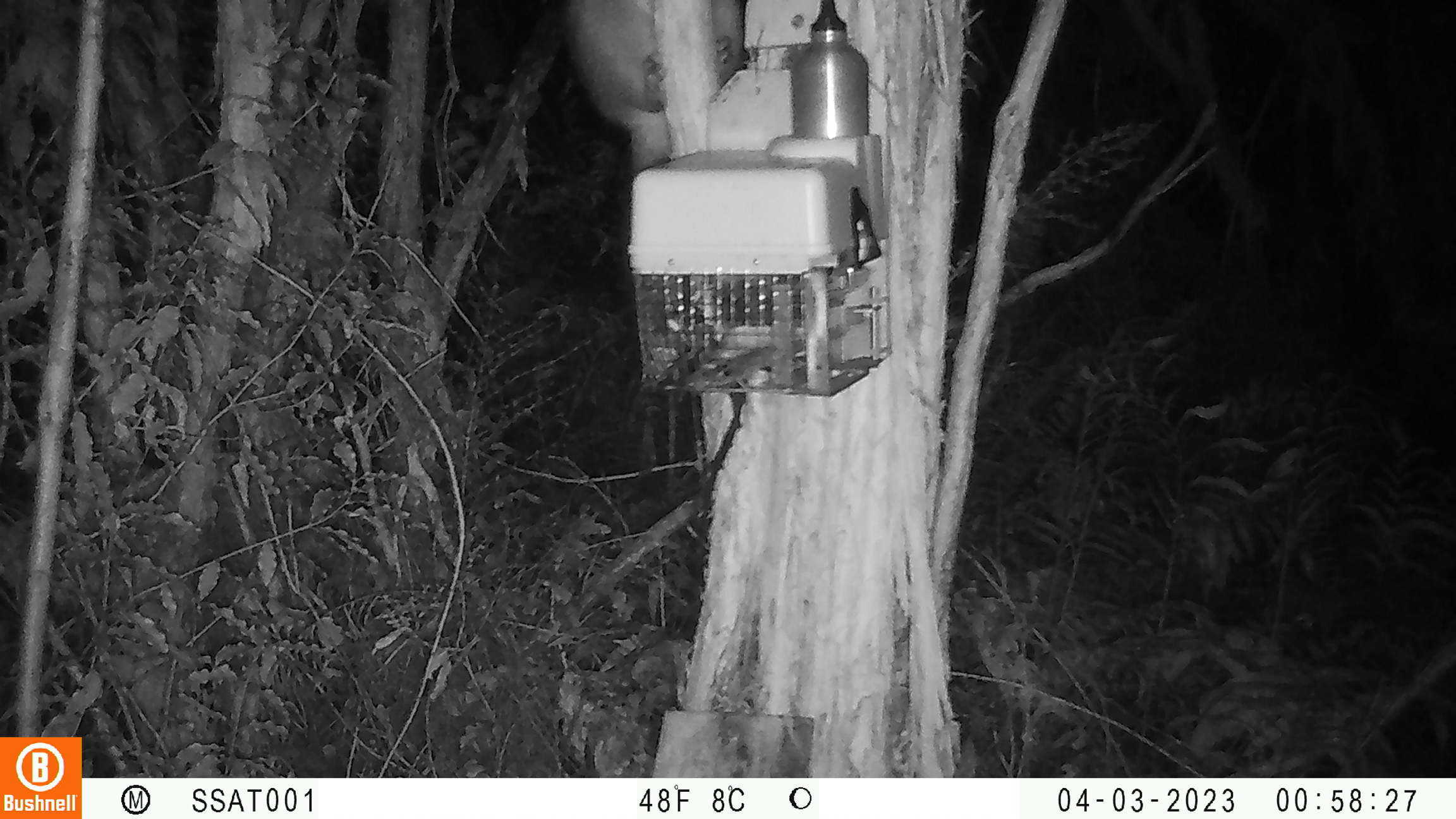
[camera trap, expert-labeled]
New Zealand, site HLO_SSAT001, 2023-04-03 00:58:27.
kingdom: Animalia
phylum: Chordata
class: Mammalia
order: Diprotodontia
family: Phalangeridae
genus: Trichosurus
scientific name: Trichosurus vulpecula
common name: common brushtail possum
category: possum